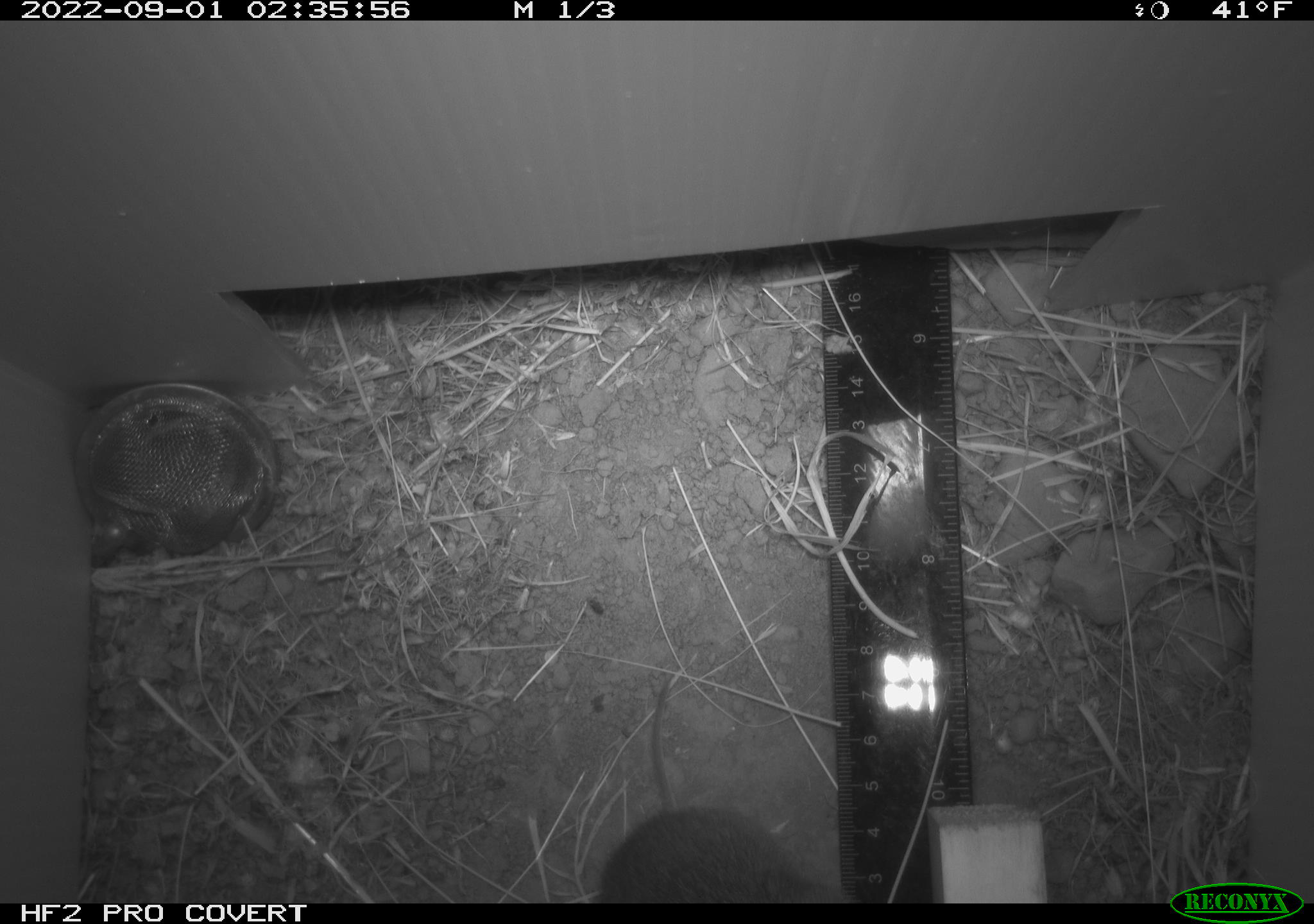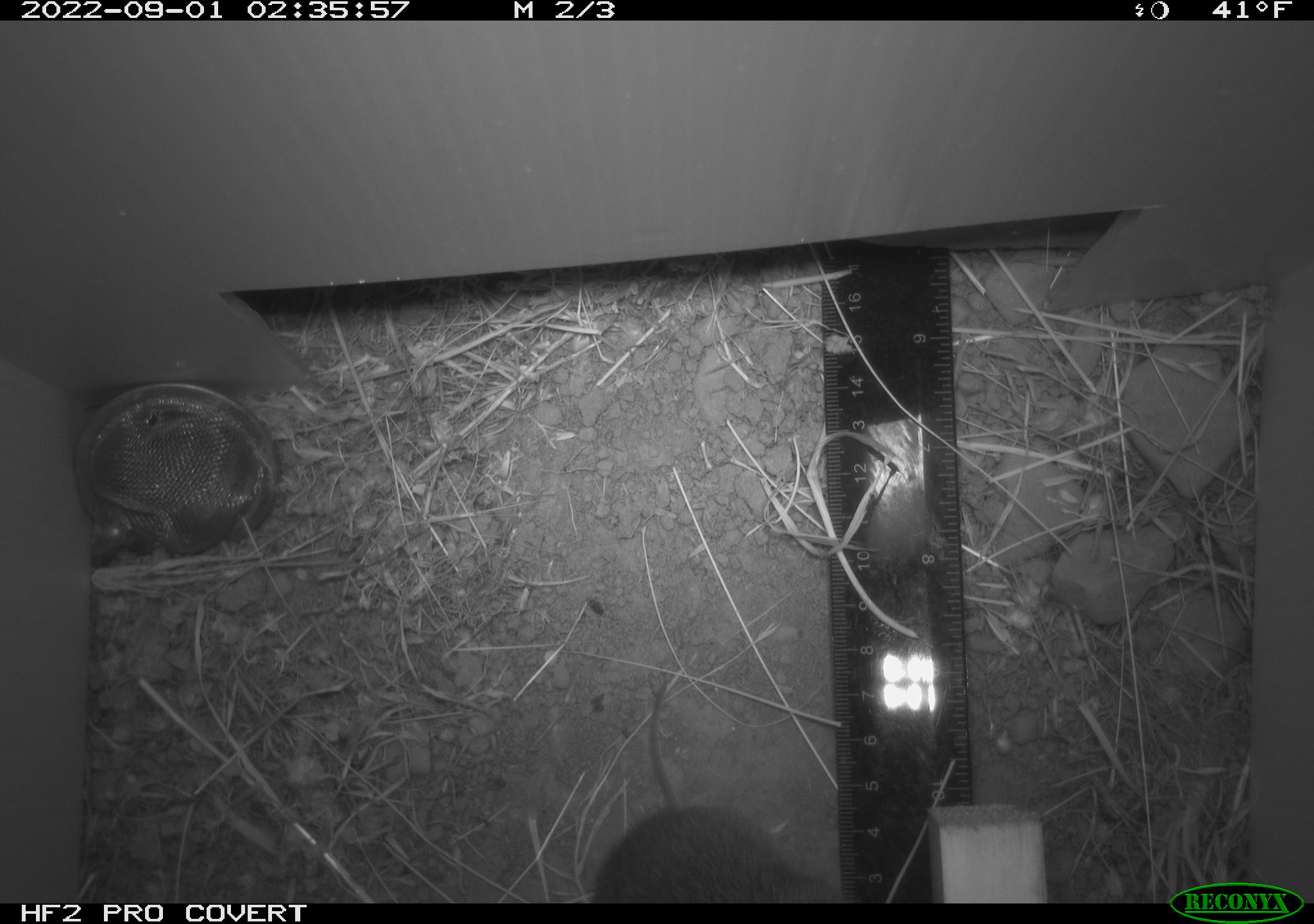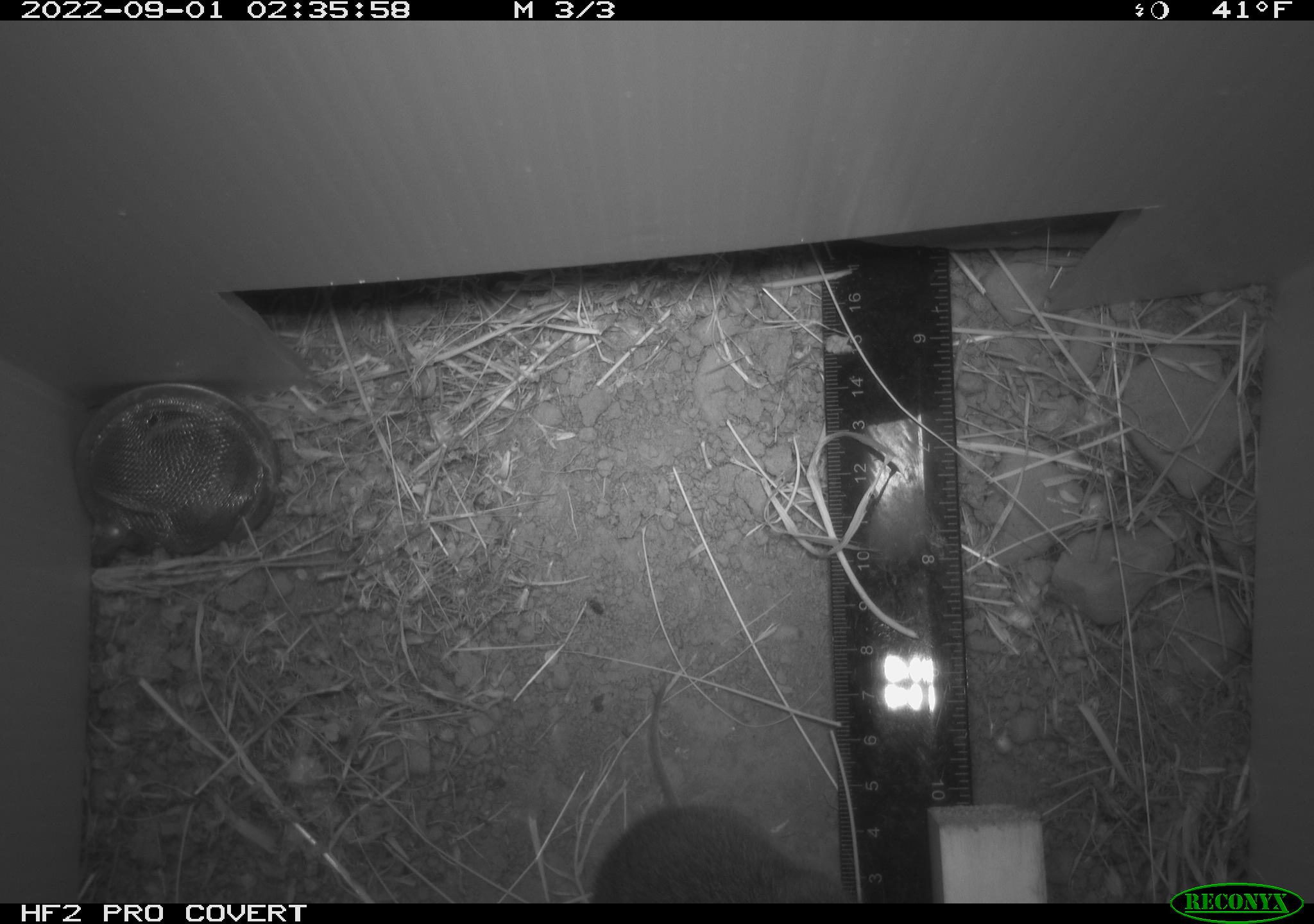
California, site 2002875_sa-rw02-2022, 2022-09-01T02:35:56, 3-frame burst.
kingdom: Animalia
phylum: Chordata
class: Mammalia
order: Rodentia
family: Cricetidae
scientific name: Arvicolinae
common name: voles, lemmings, and muskrats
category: arvicolinae subfamily